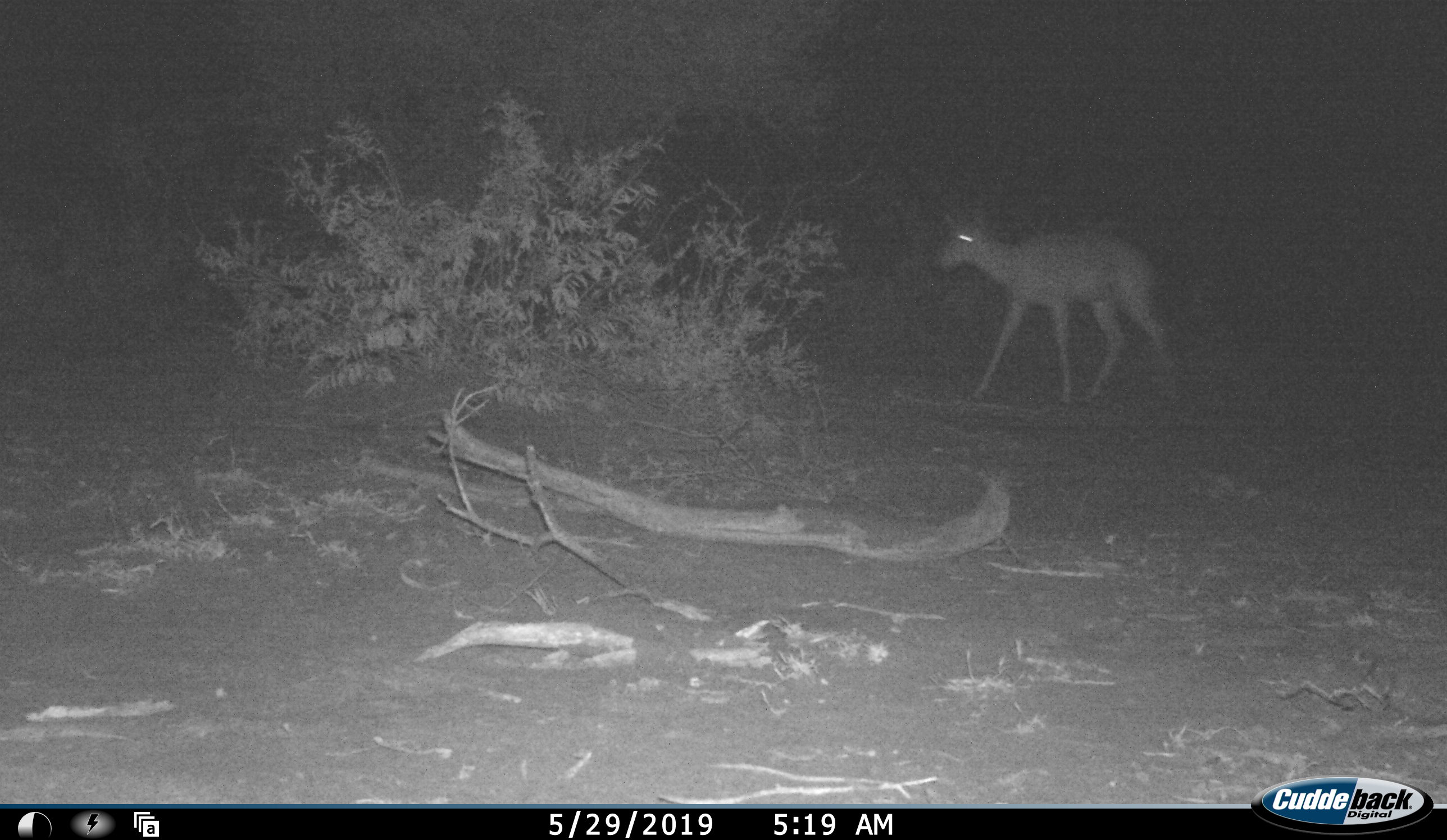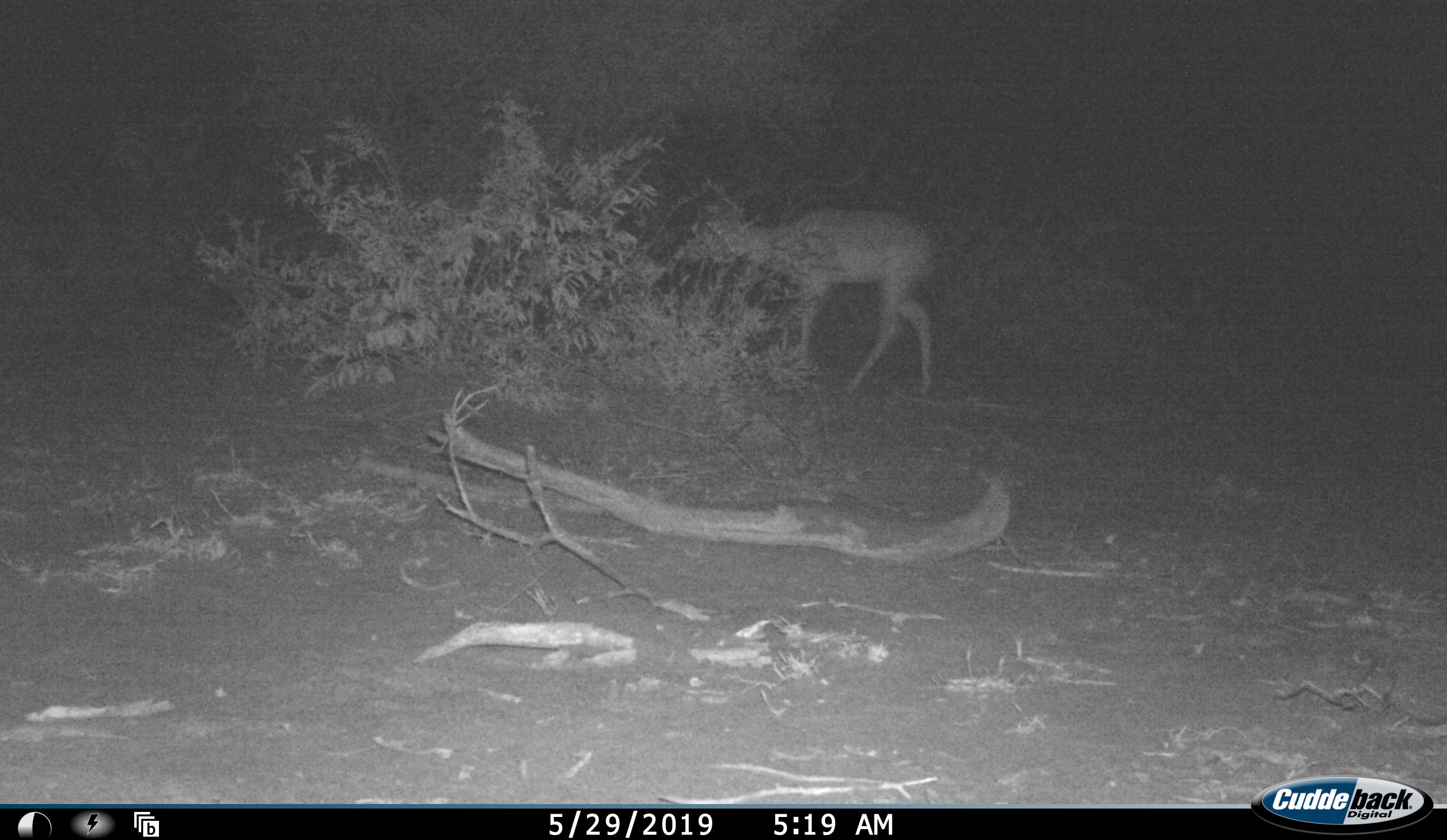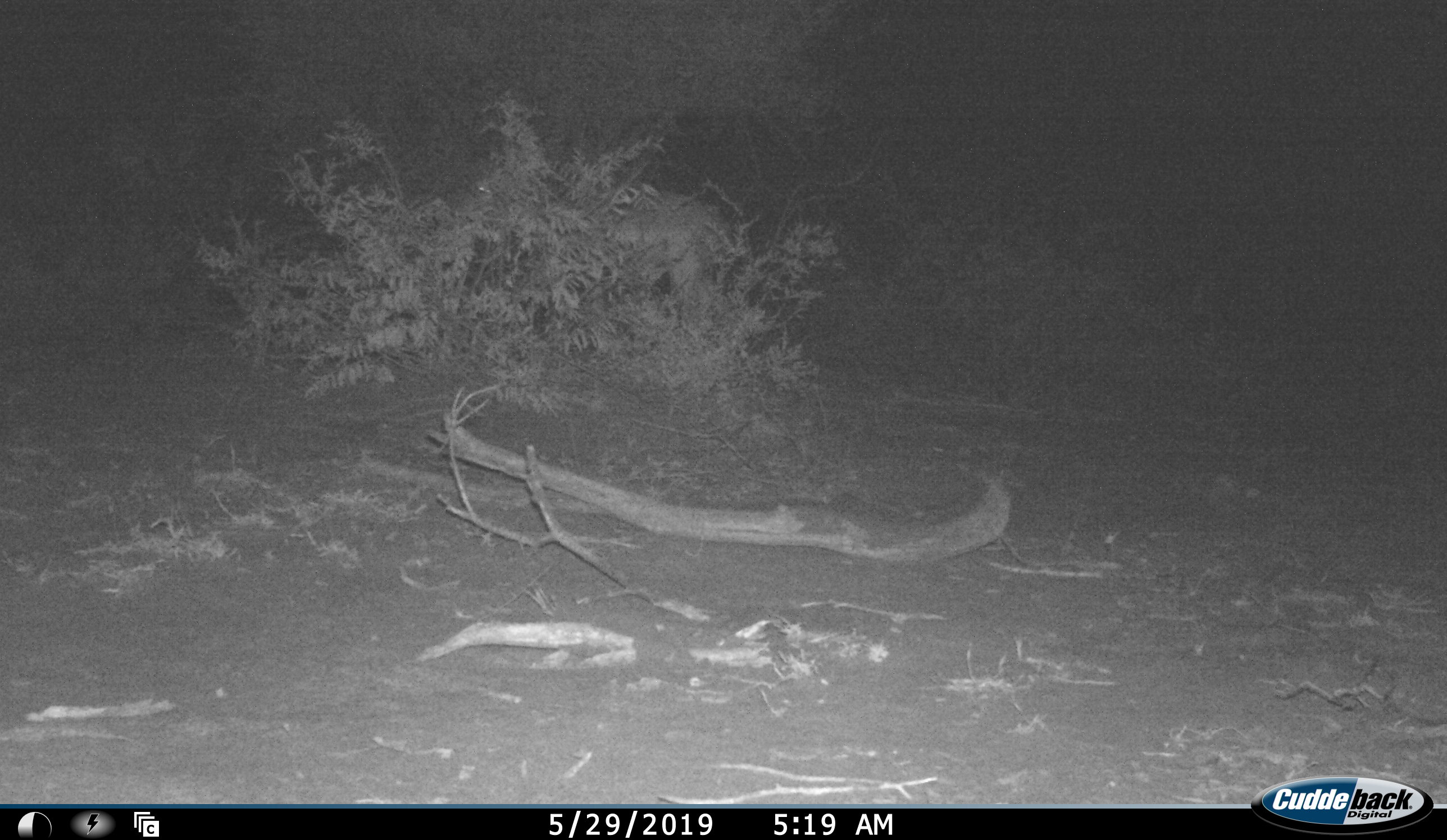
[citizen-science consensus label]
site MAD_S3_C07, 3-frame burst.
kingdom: Animalia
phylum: Chordata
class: Mammalia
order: Artiodactyla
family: Bovidae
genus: Aepyceros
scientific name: Aepyceros melampus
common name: impala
Impala (Aepyceros melampus), count 1. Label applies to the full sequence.